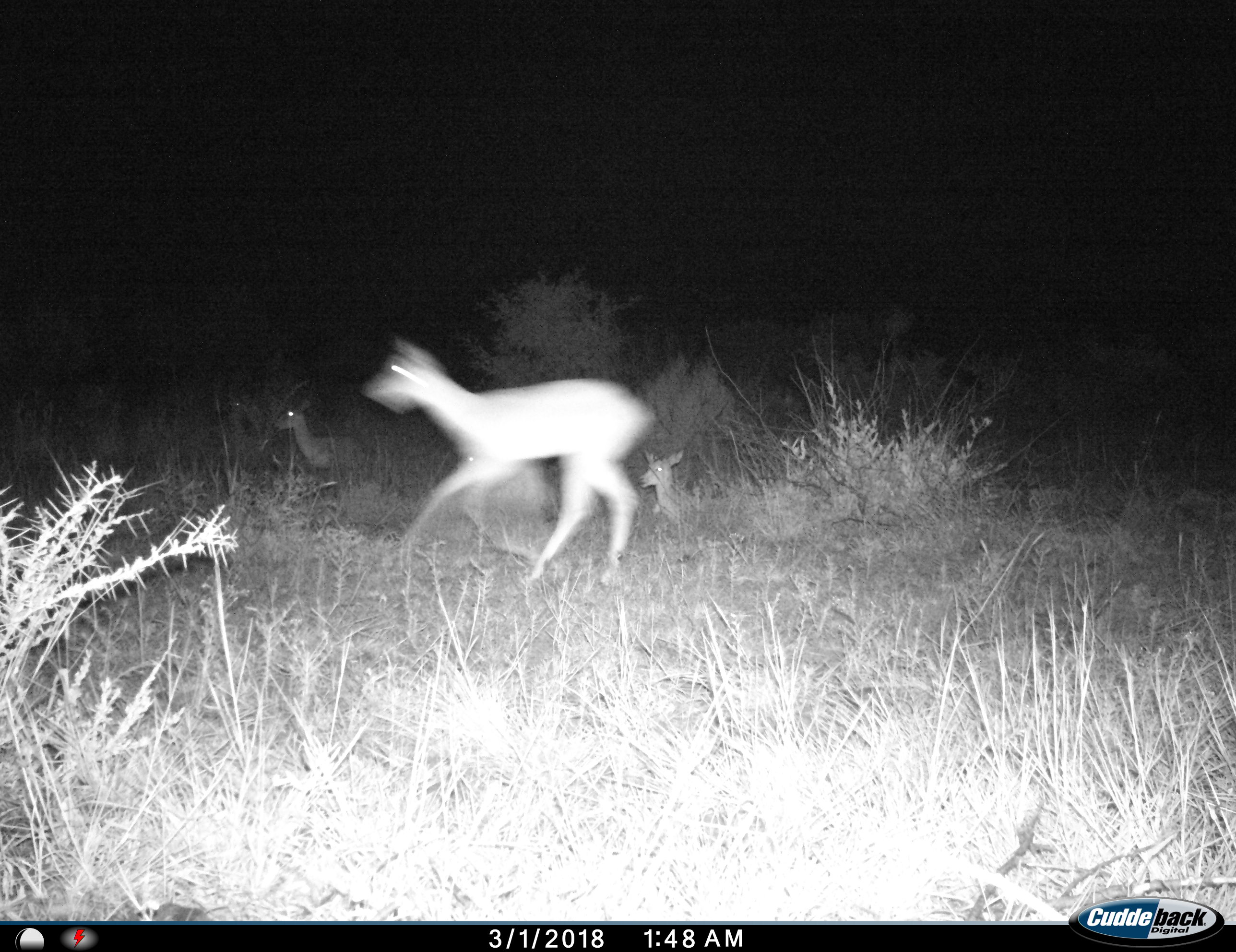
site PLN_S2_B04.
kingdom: Animalia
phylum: Chordata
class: Mammalia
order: Artiodactyla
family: Bovidae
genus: Aepyceros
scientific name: Aepyceros melampus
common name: impala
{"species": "impala (Aepyceros melampus)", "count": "4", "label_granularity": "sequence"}